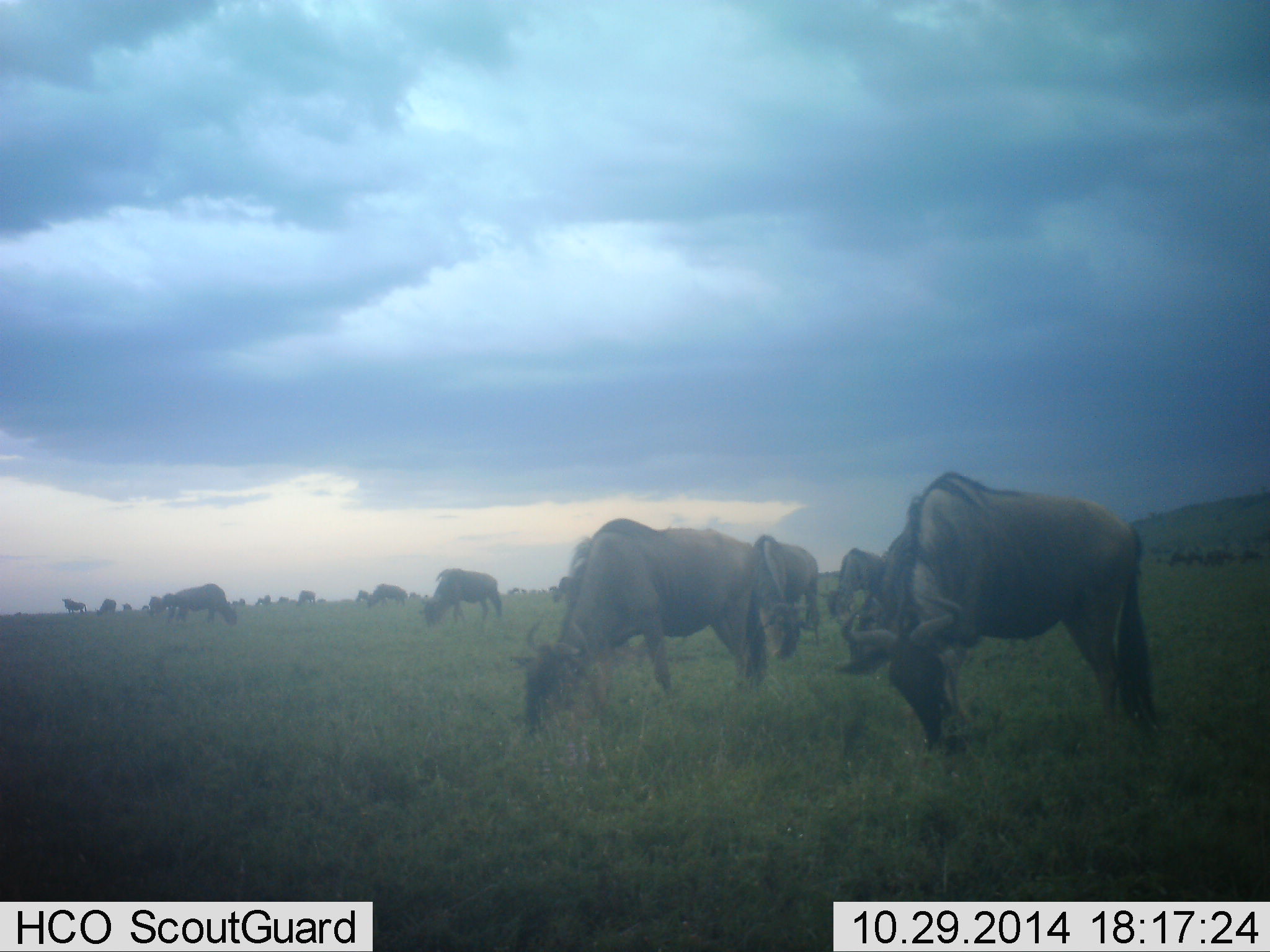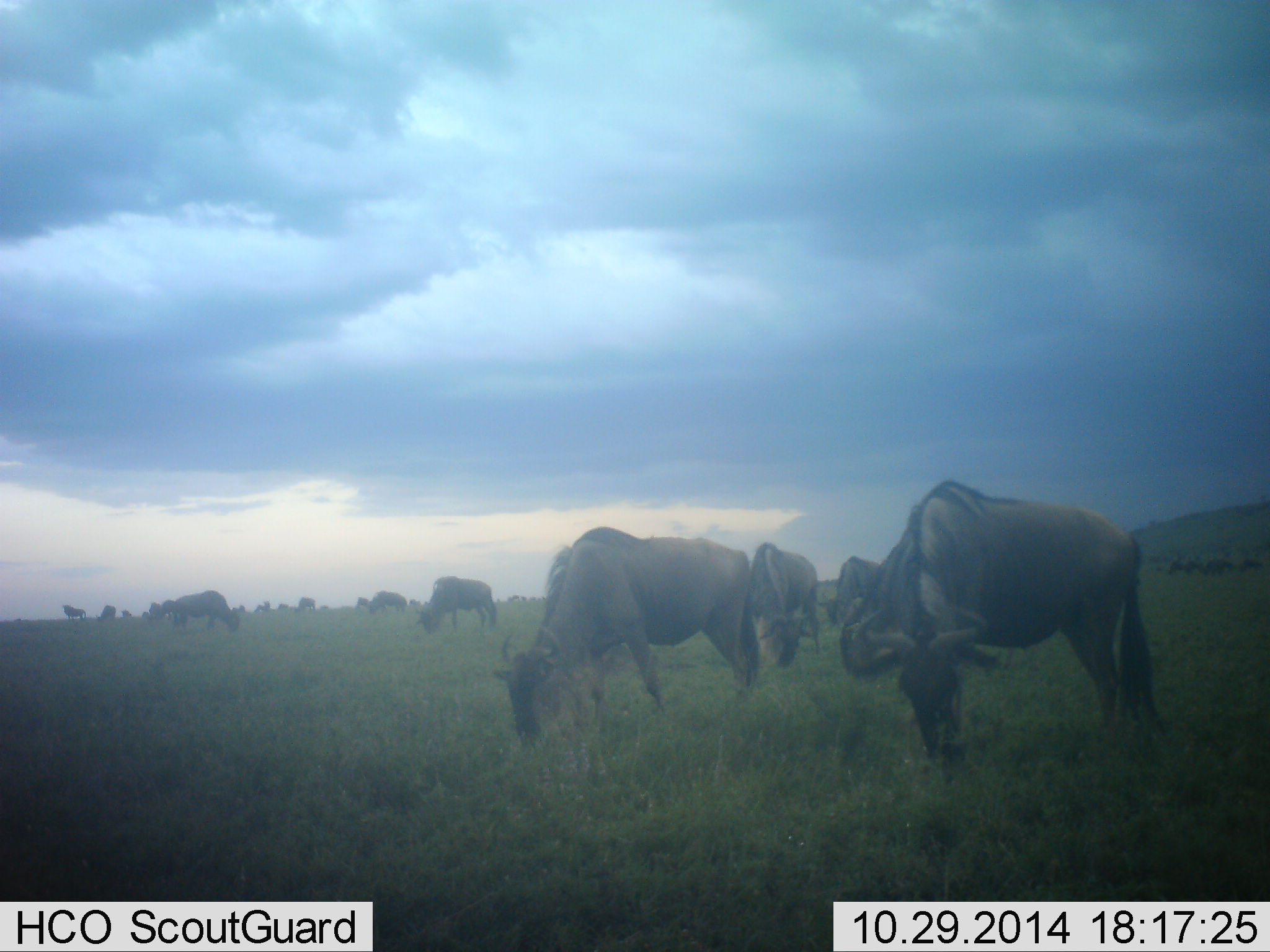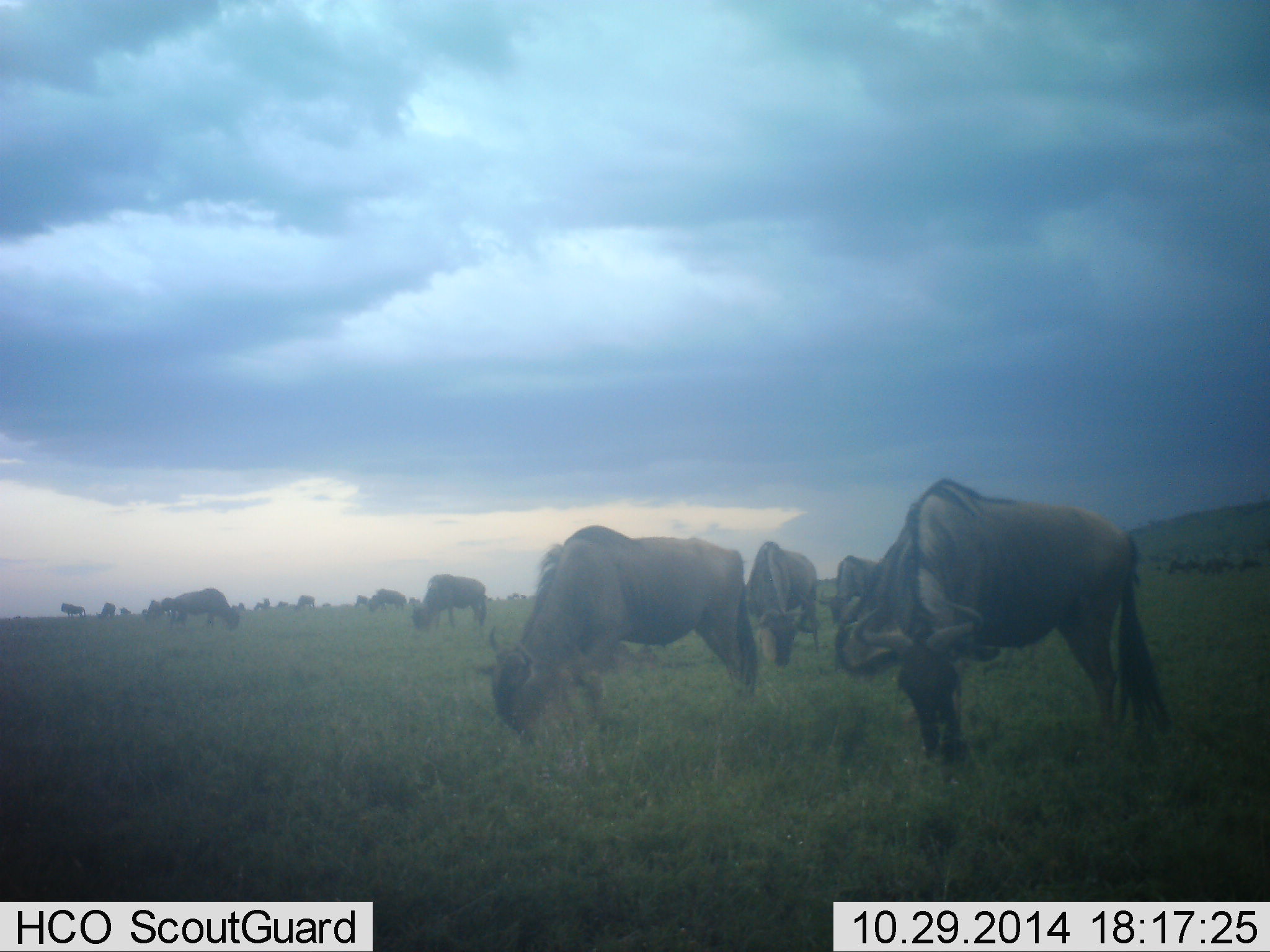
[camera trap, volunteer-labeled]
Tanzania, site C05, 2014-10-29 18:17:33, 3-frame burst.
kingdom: Animalia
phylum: Chordata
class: Mammalia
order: Artiodactyla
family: Bovidae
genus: Connochaetes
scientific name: Connochaetes taurinus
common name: blue wildebeest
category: wildebeest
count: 11-50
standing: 50%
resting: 0%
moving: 0%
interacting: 0%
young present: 0%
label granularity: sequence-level